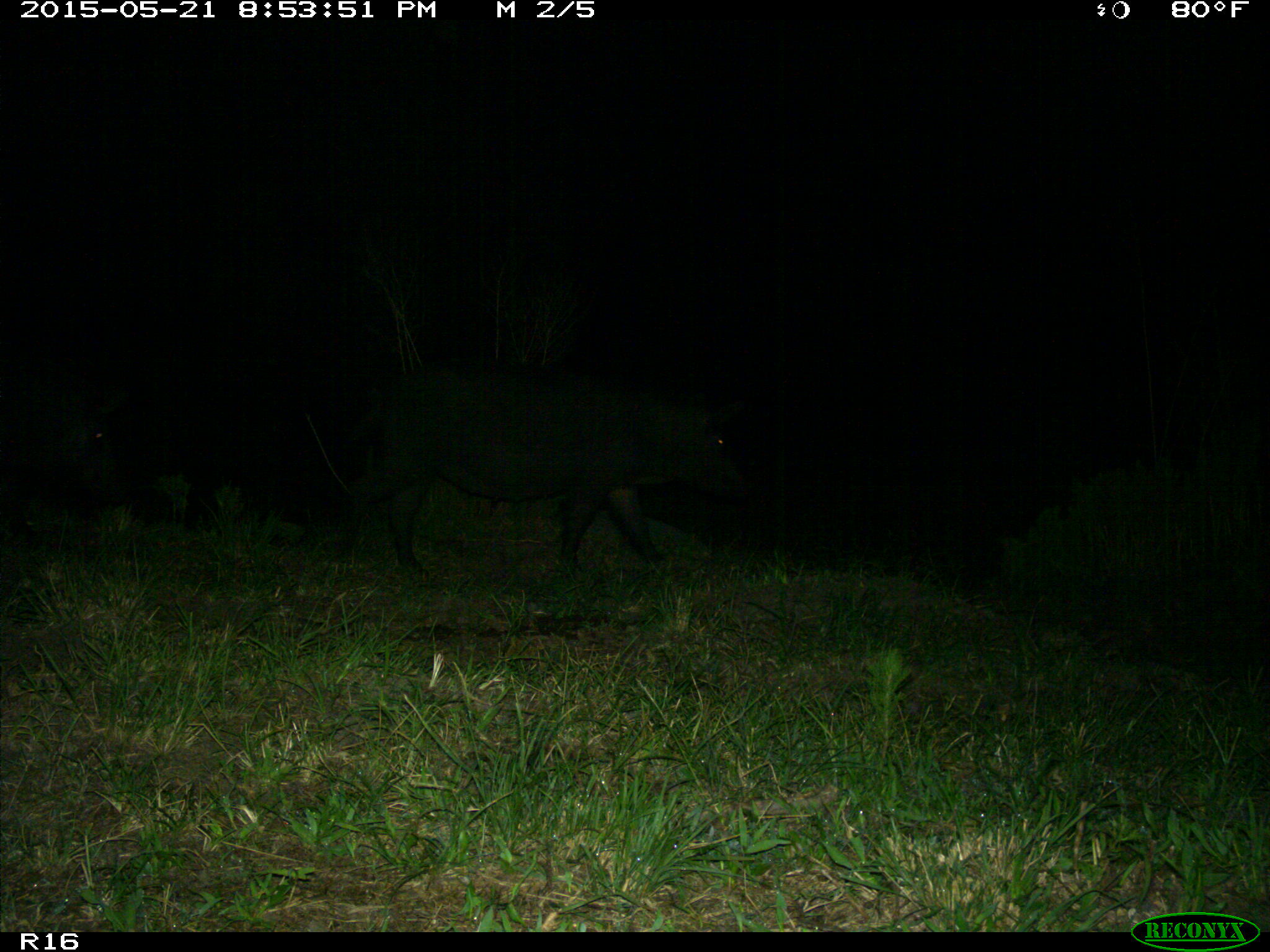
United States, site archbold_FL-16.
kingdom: Animalia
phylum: Chordata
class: Mammalia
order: Artiodactyla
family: Suidae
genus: Sus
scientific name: Sus scrofa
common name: wild boar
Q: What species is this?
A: Sus scrofa (wild boar).